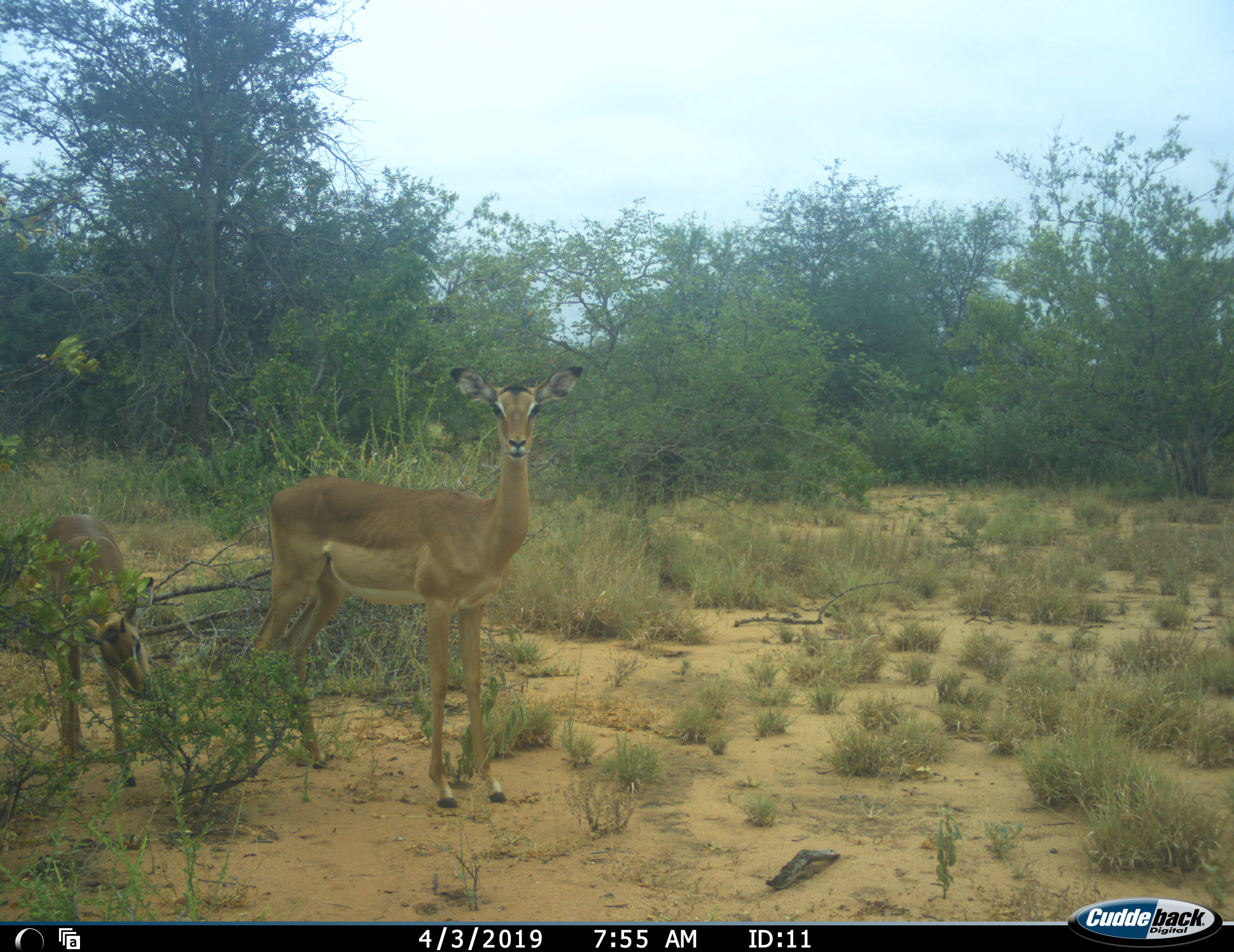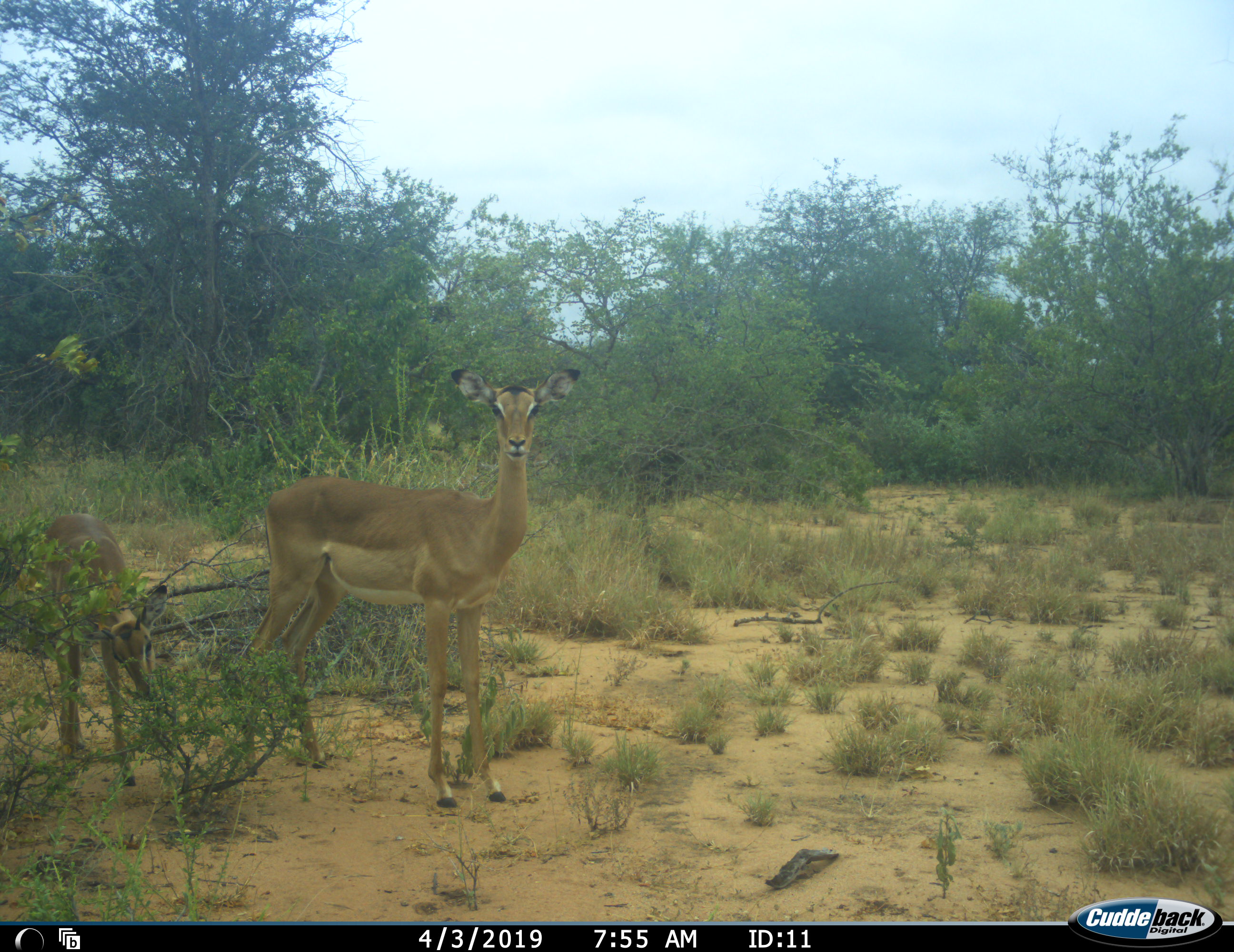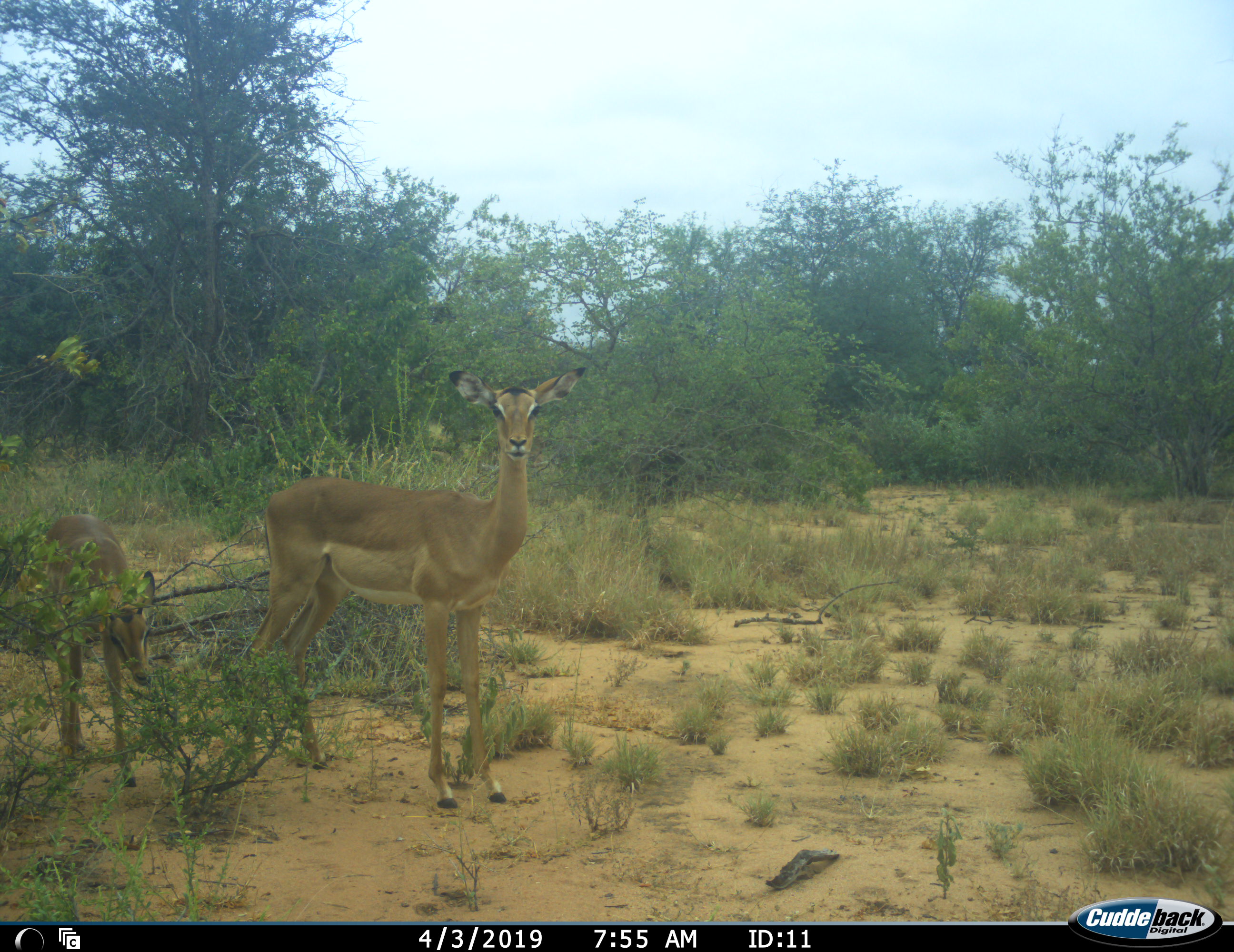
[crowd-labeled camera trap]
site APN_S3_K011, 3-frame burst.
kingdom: Animalia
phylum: Chordata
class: Mammalia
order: Artiodactyla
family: Bovidae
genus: Aepyceros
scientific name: Aepyceros melampus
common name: impala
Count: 2.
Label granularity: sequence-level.